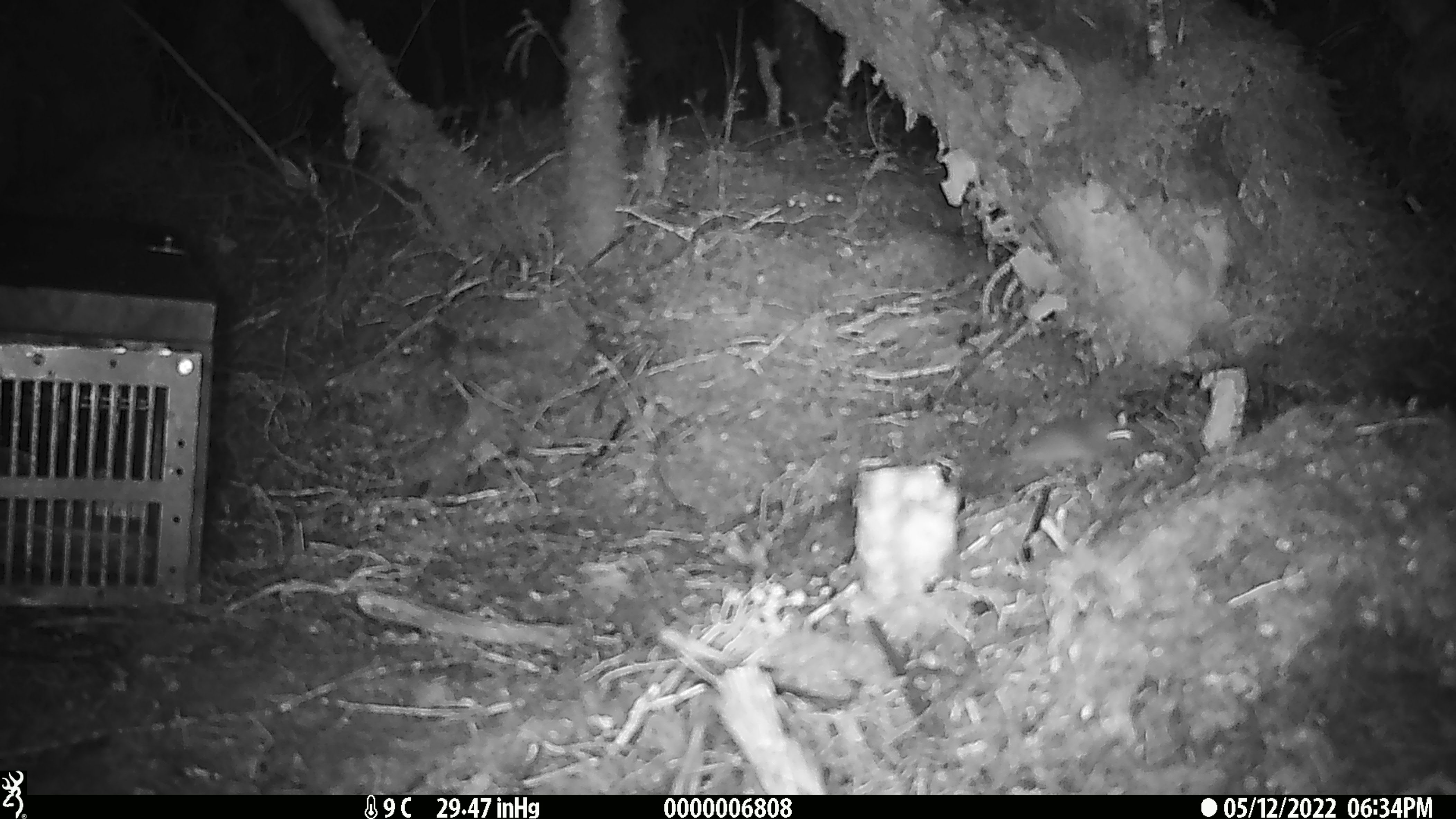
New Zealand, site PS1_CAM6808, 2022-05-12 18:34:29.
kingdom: Animalia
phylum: Chordata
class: Mammalia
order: Rodentia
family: Muridae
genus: Mus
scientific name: Mus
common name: mouse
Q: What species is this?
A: Mouse (Mus).